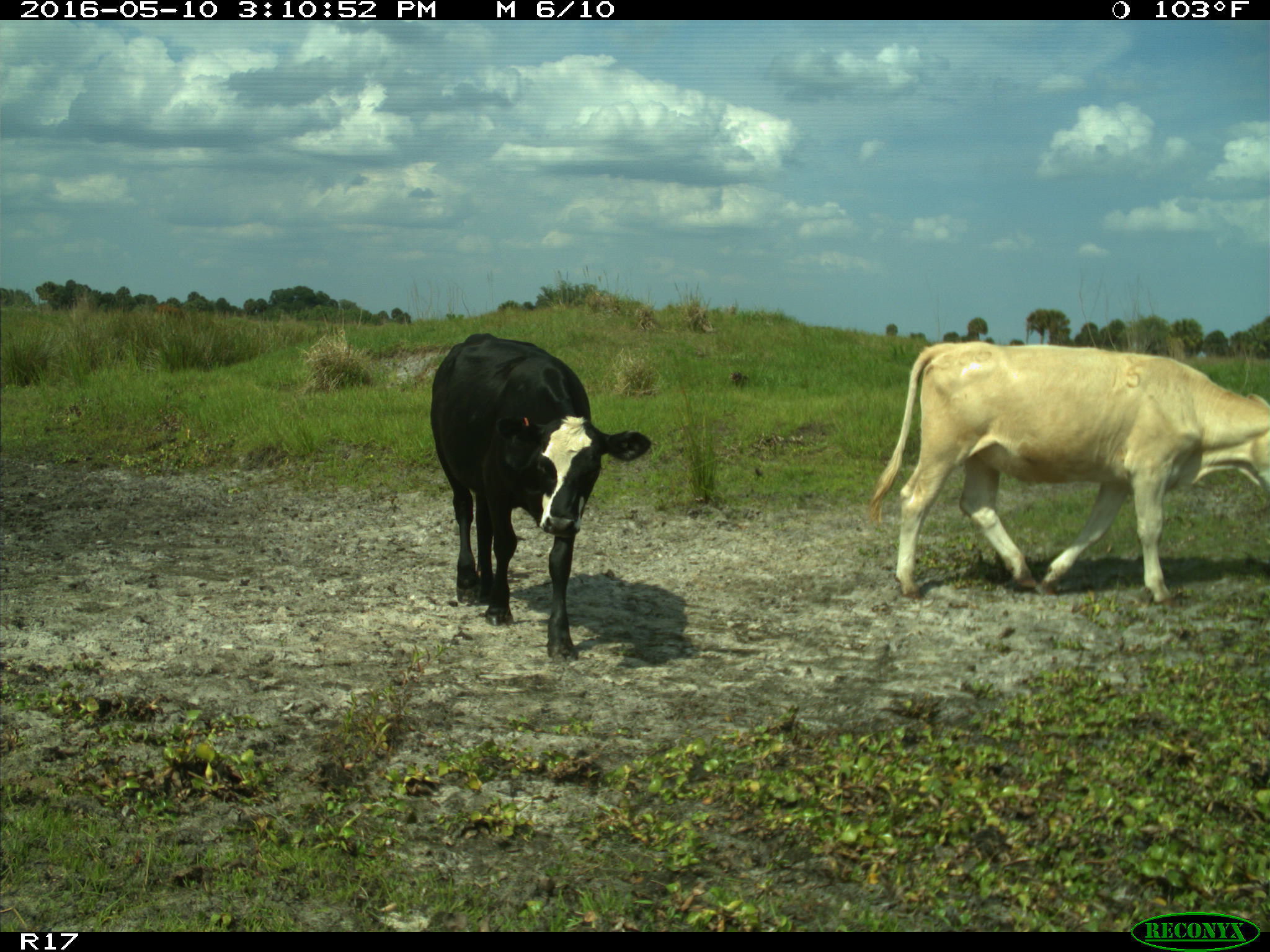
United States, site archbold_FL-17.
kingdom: Animalia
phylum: Chordata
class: Mammalia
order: Artiodactyla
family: Bovidae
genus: Bos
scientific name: Bos taurus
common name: domestic cow